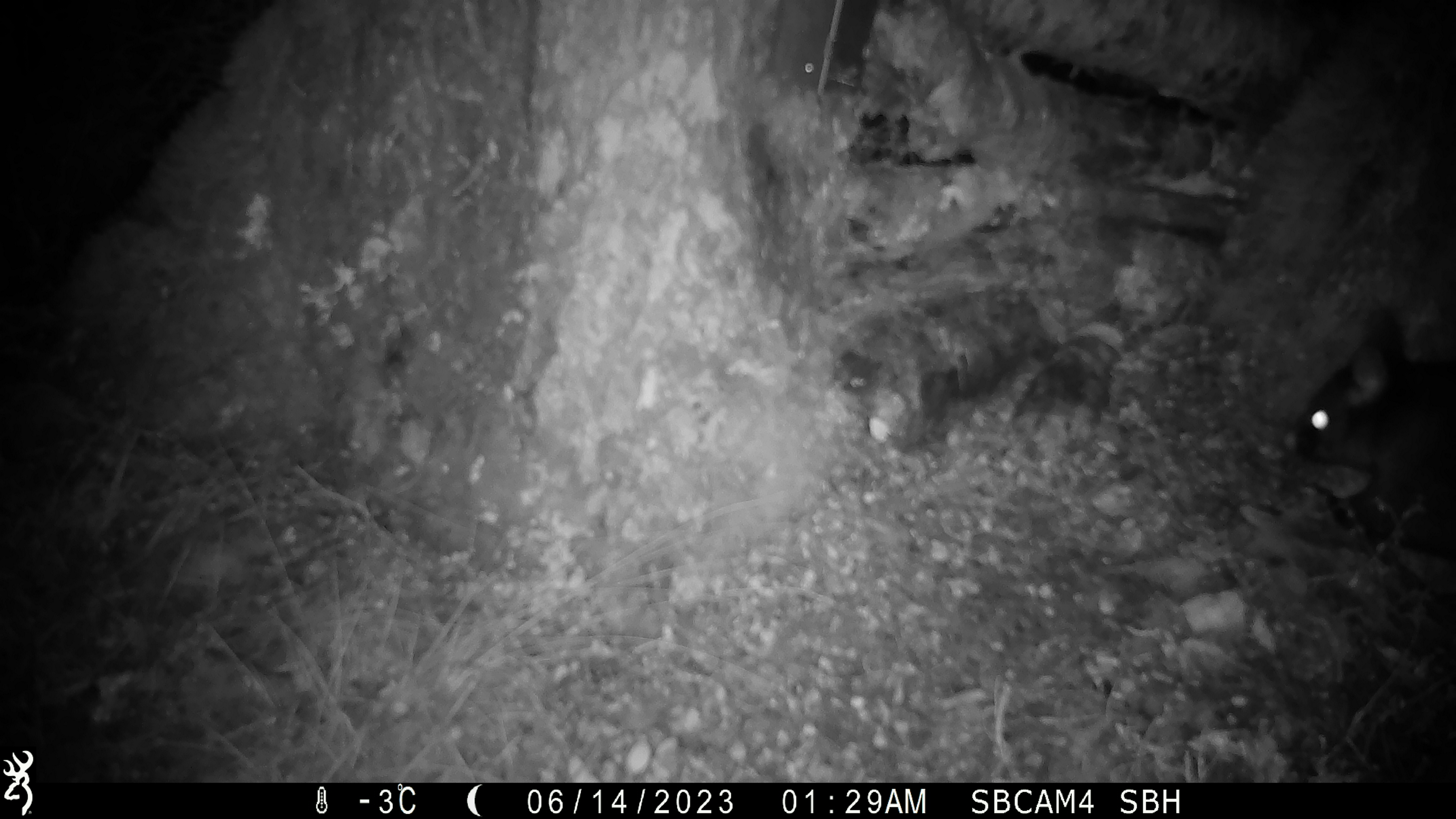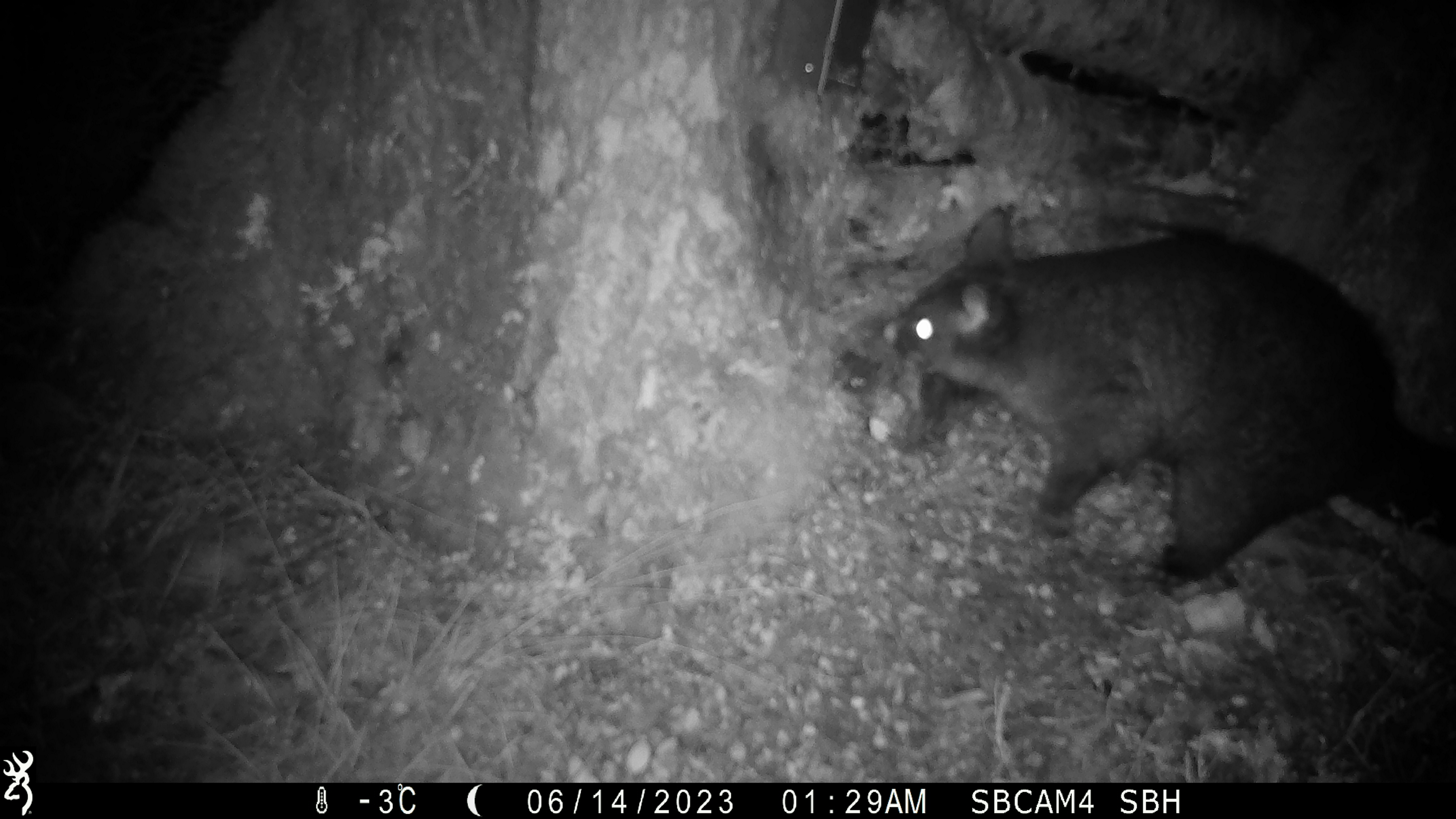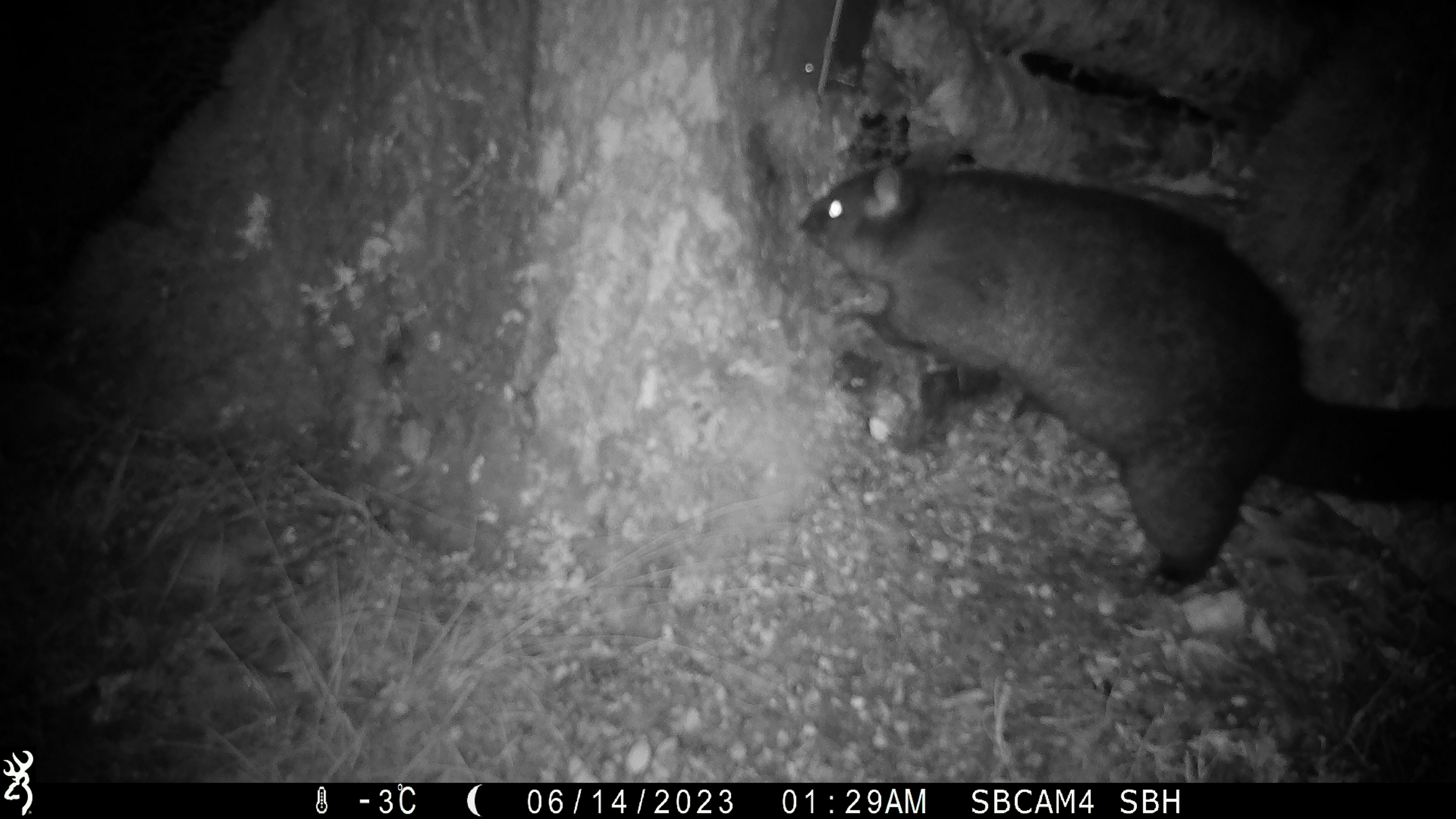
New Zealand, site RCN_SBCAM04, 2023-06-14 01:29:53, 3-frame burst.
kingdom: Animalia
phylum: Chordata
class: Mammalia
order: Diprotodontia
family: Phalangeridae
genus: Trichosurus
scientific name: Trichosurus vulpecula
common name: common brushtail possum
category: possum